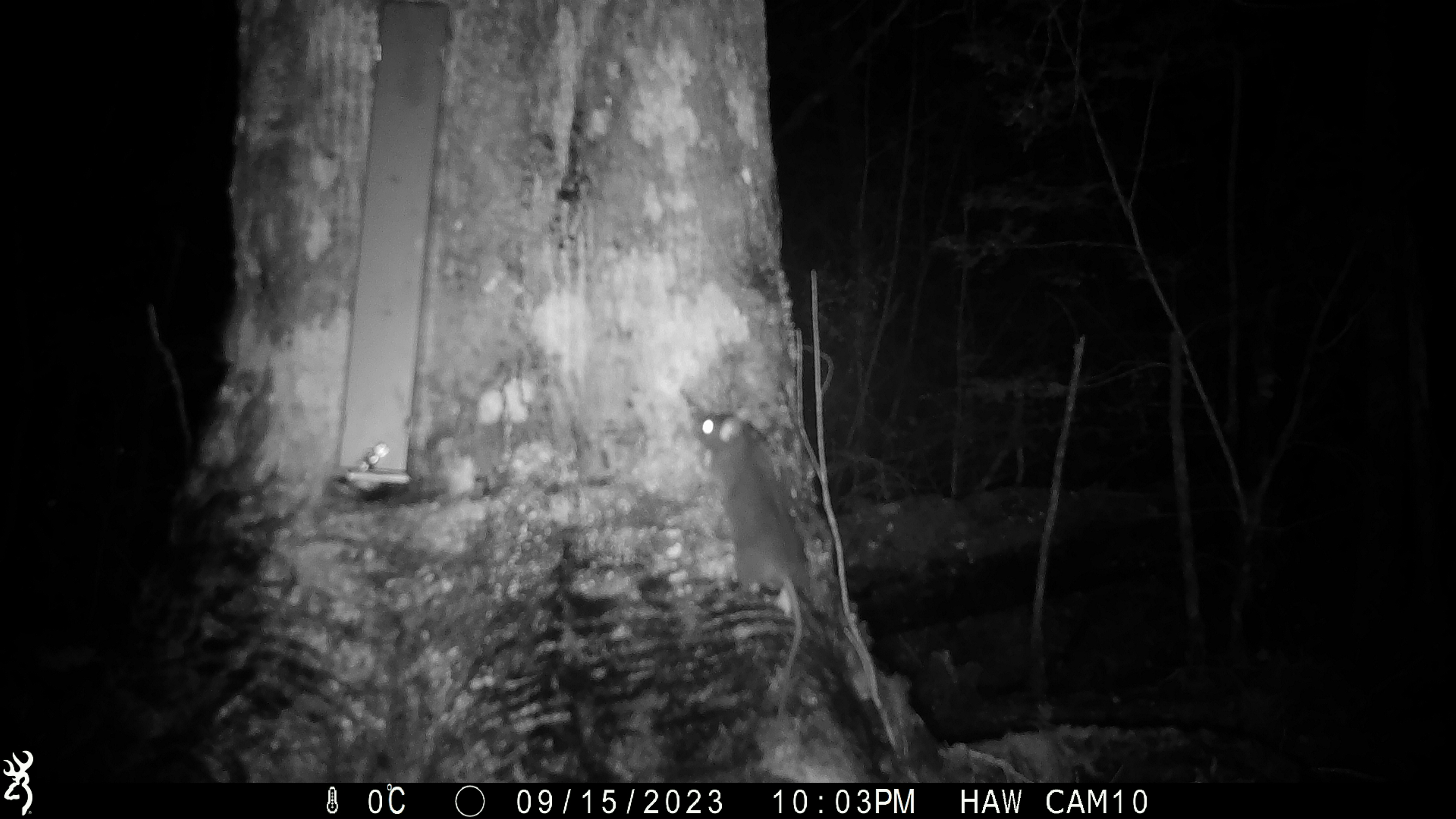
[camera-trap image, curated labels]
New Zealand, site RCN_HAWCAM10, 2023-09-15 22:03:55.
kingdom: Animalia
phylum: Chordata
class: Mammalia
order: Rodentia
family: Muridae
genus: Rattus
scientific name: Rattus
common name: rat